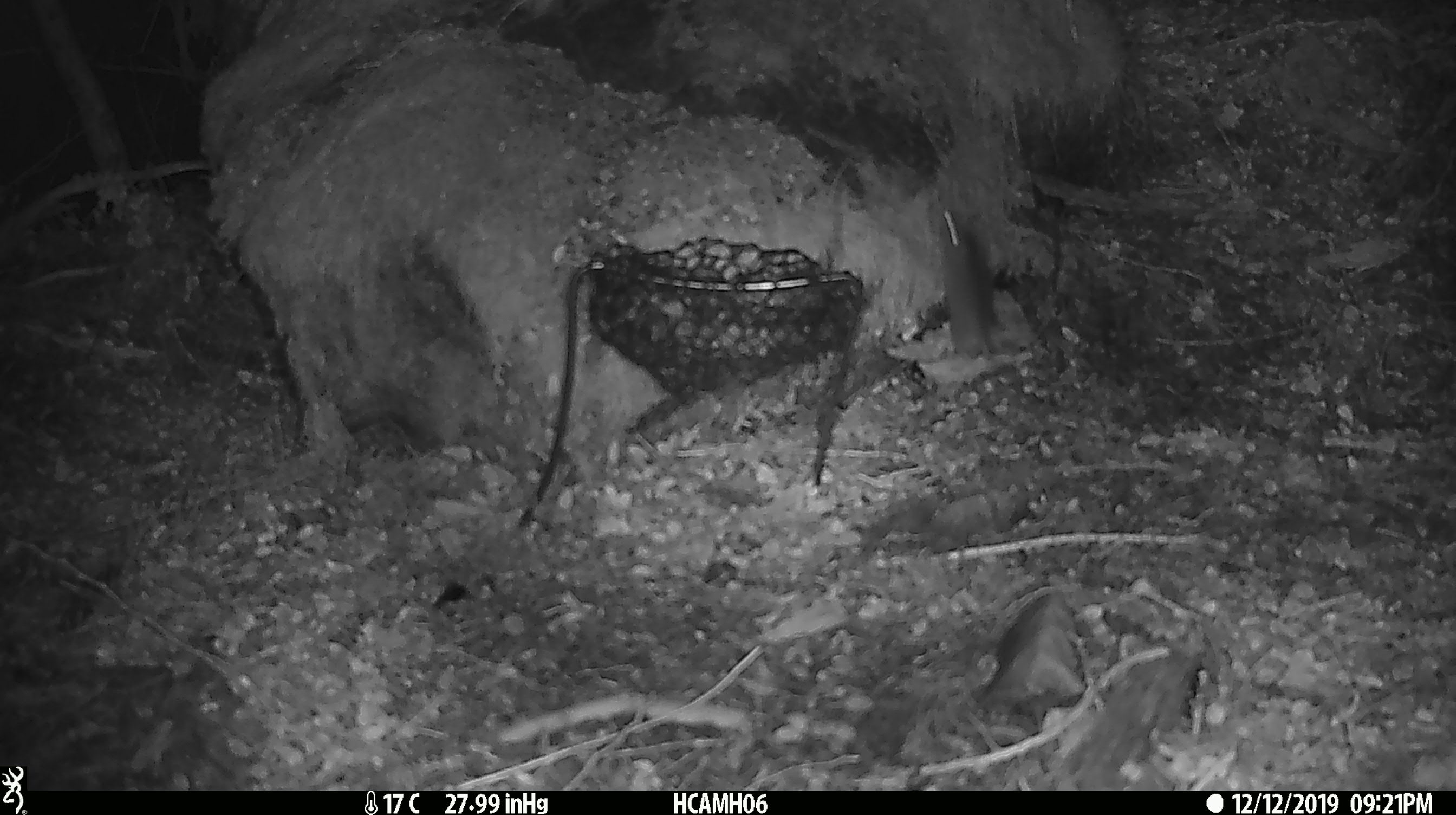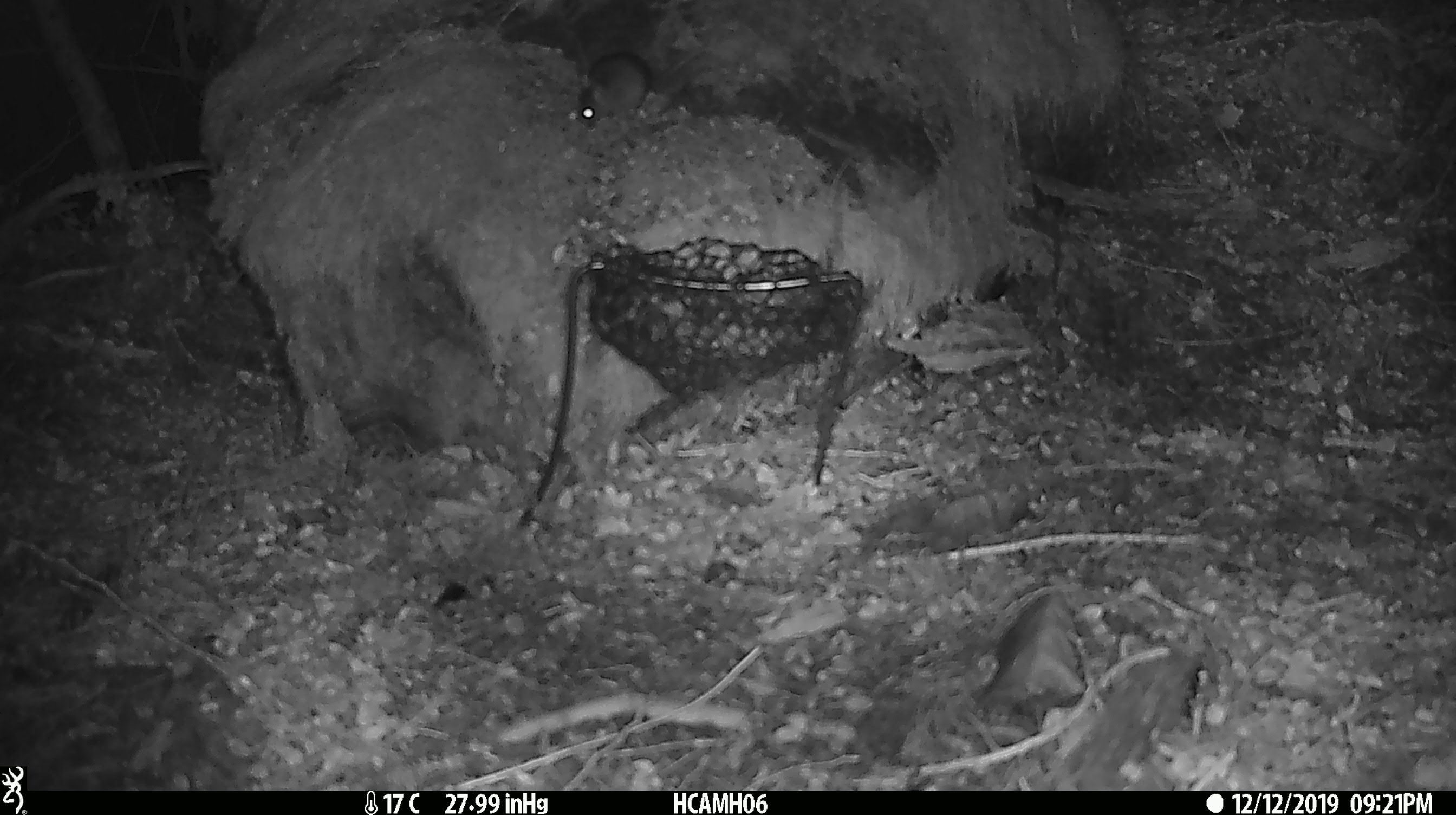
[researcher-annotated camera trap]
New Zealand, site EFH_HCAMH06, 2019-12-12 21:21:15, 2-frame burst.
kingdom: Animalia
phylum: Chordata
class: Mammalia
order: Rodentia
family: Muridae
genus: Mus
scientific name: Mus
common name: mouse